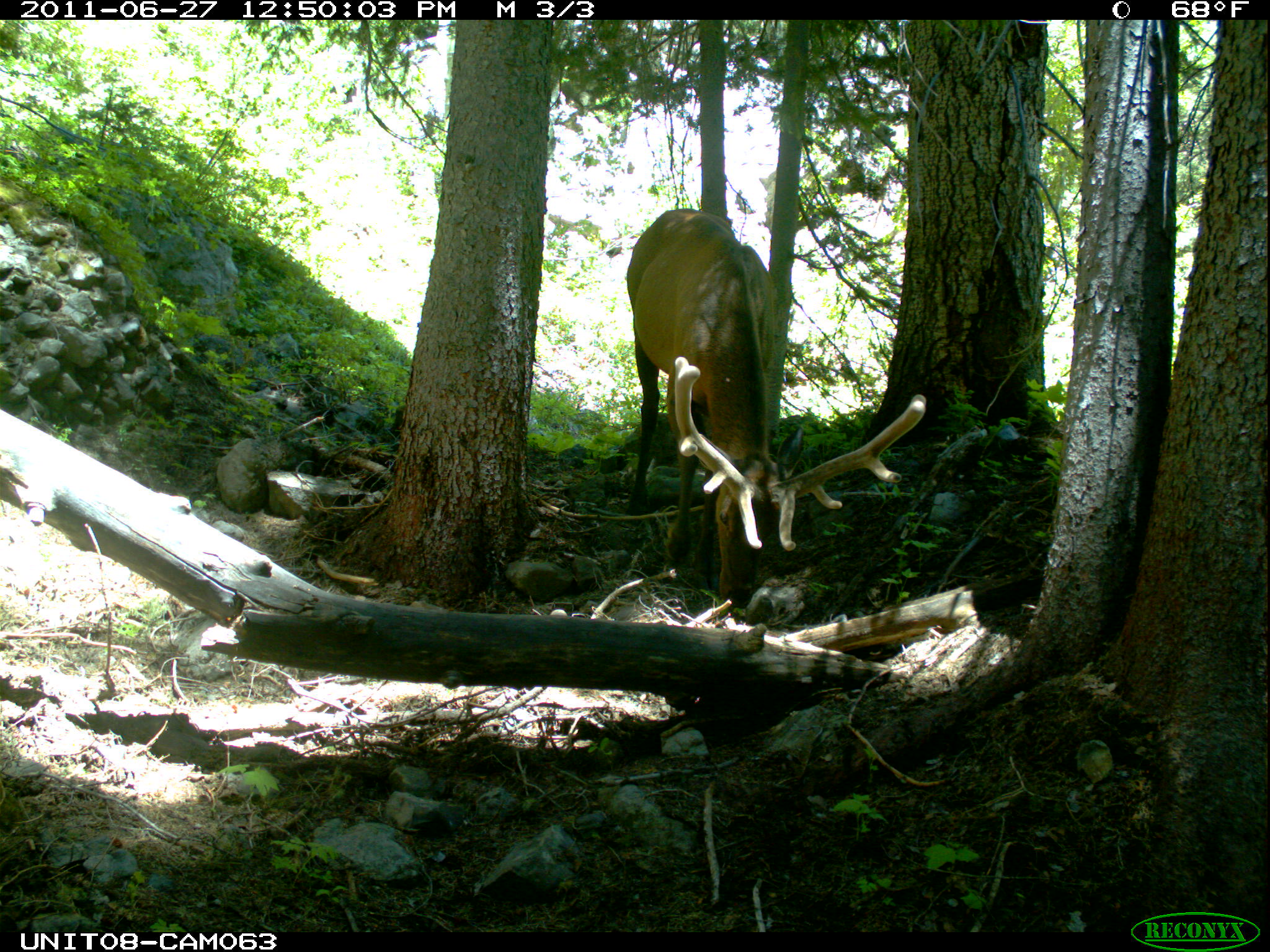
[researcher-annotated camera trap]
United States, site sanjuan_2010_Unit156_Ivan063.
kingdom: Animalia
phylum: Chordata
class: Mammalia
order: Artiodactyla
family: Cervidae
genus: Cervus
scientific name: Cervus elaphus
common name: red deer